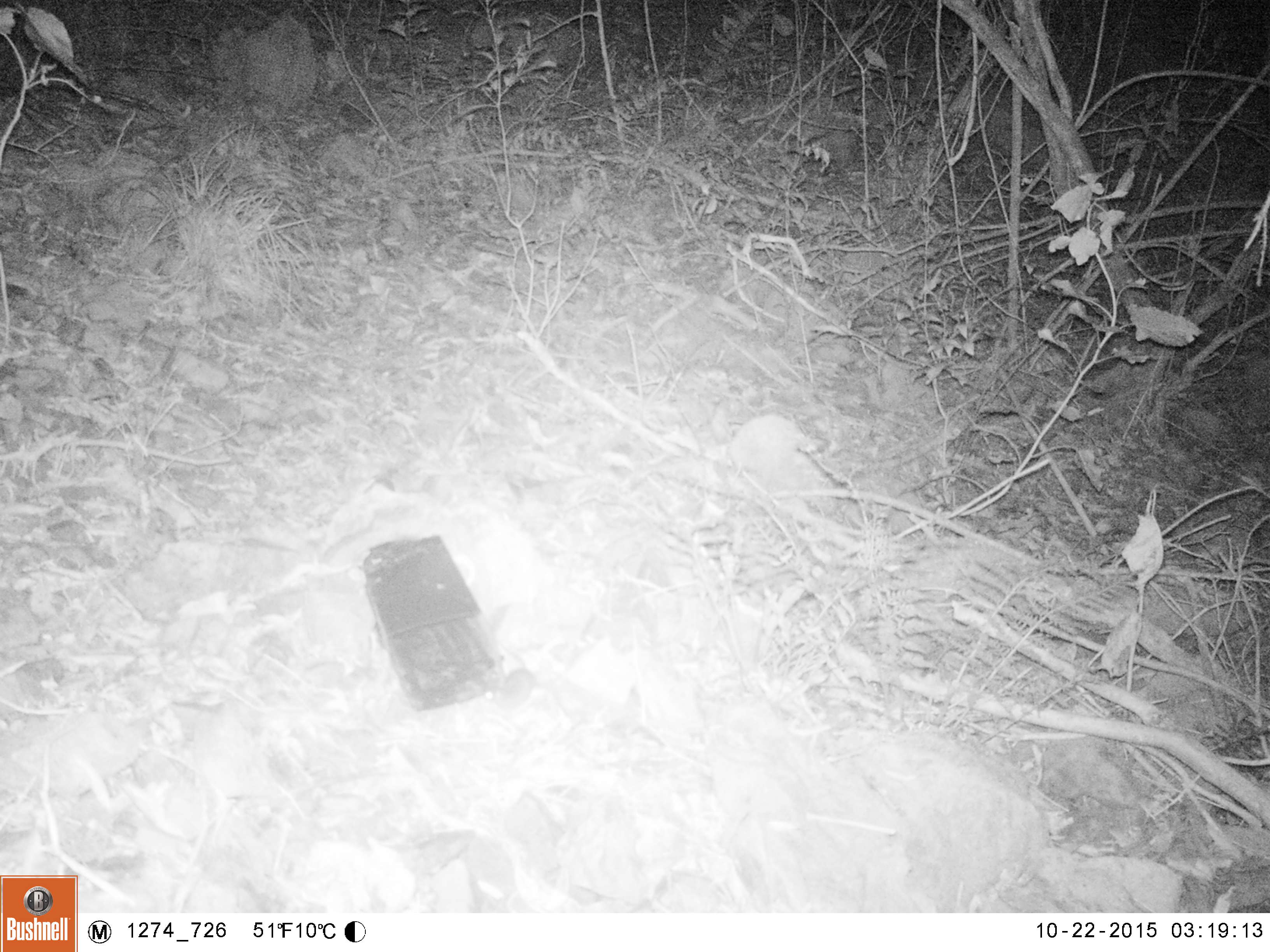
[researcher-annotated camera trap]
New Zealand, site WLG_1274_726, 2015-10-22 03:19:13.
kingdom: Animalia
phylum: Chordata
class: Mammalia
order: Rodentia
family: Muridae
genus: Mus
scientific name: Mus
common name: mouse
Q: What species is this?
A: Mouse (Mus).